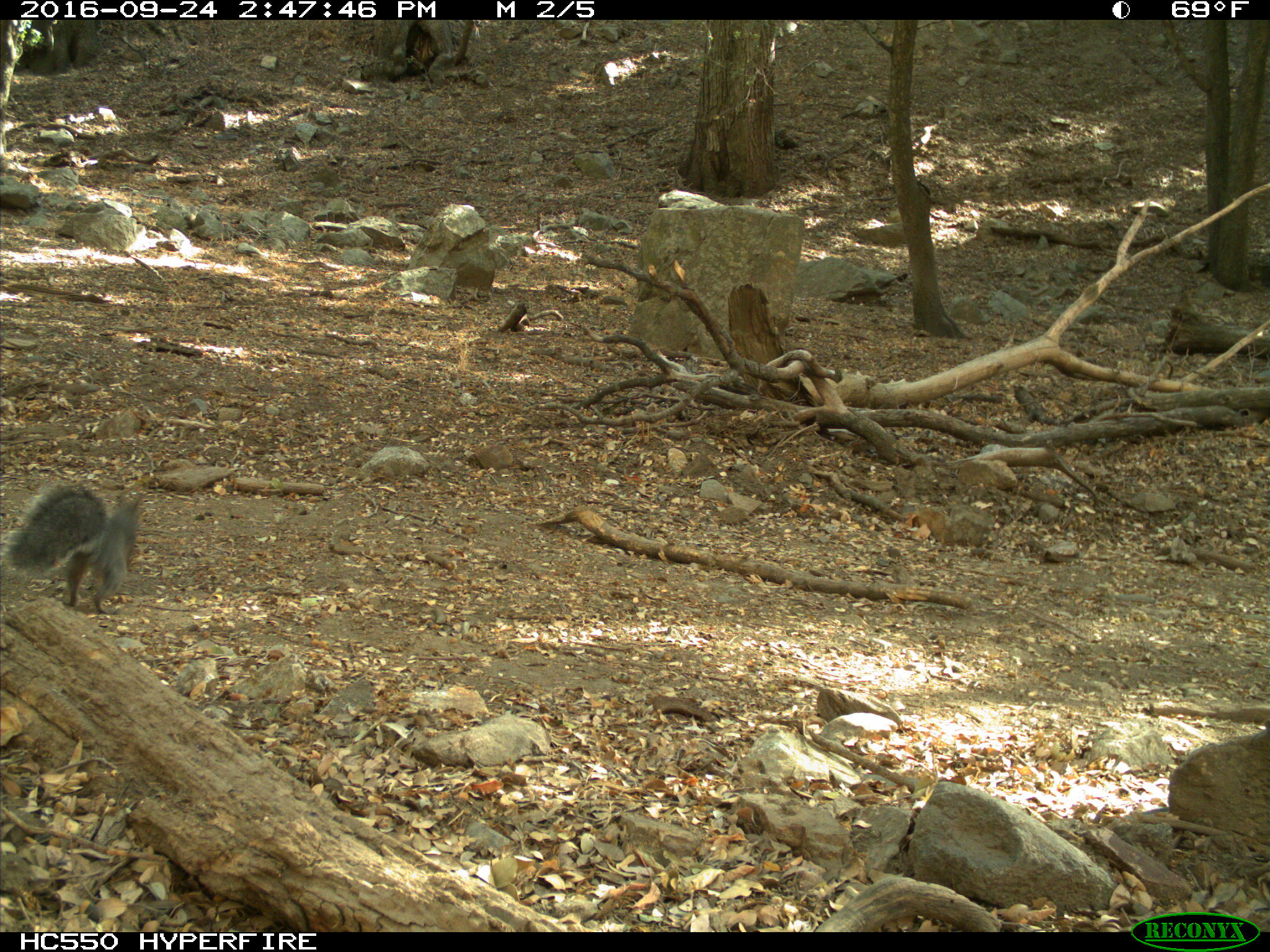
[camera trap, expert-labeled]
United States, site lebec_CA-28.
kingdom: Animalia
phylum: Chordata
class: Mammalia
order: Rodentia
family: Sciuridae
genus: Sciurus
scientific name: Sciurus carolinensis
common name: eastern gray squirrel